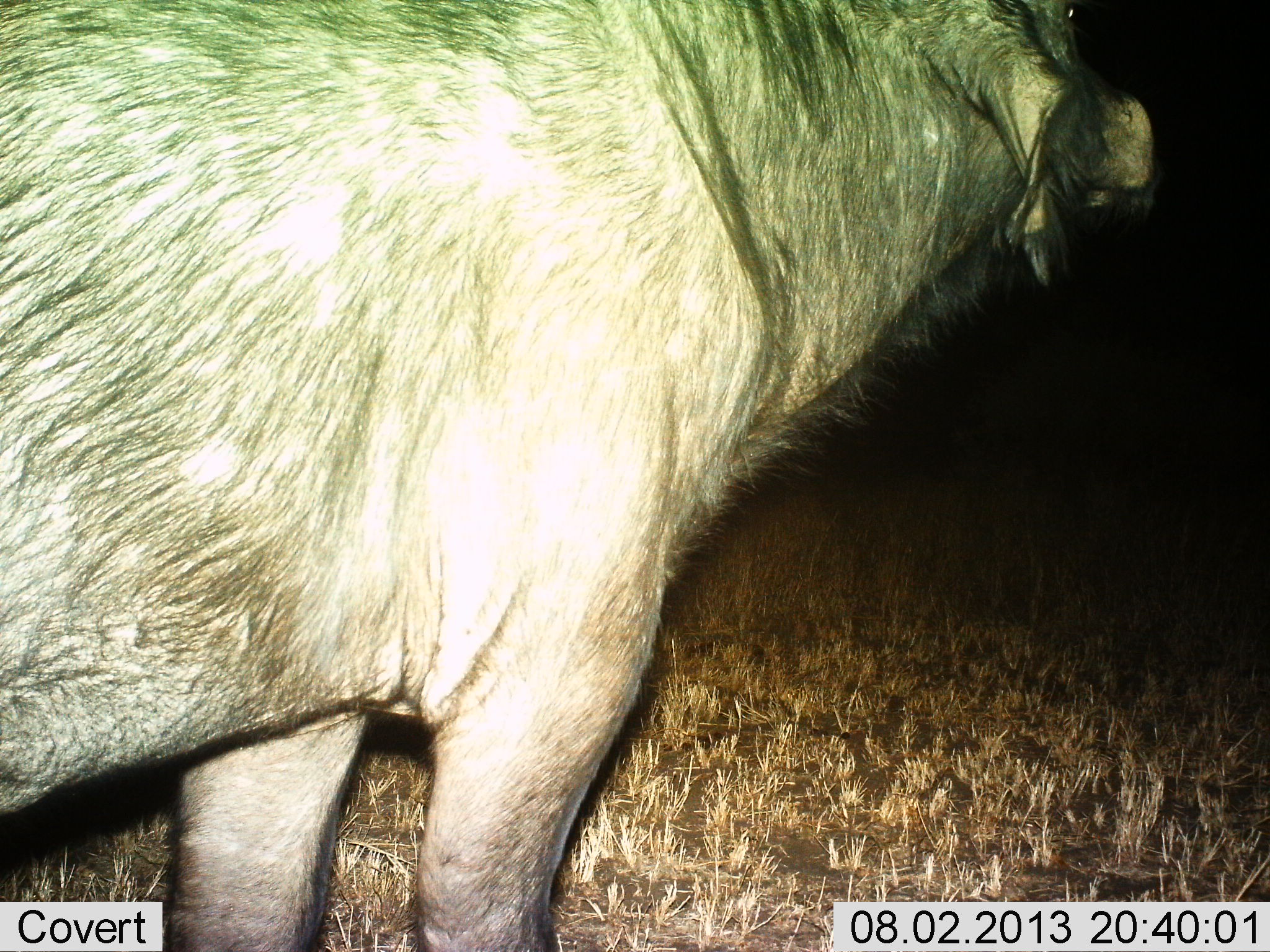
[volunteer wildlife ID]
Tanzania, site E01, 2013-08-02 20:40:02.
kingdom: Animalia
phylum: Chordata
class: Mammalia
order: Artiodactyla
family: Suidae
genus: Phacochoerus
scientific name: Phacochoerus africanus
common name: warthog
Warthog (Phacochoerus africanus), count 1. Behavior (volunteer vote fractions): standing 100%, resting 0%, moving 0%, interacting 0%. Young present (vote fraction): 0%. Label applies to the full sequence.